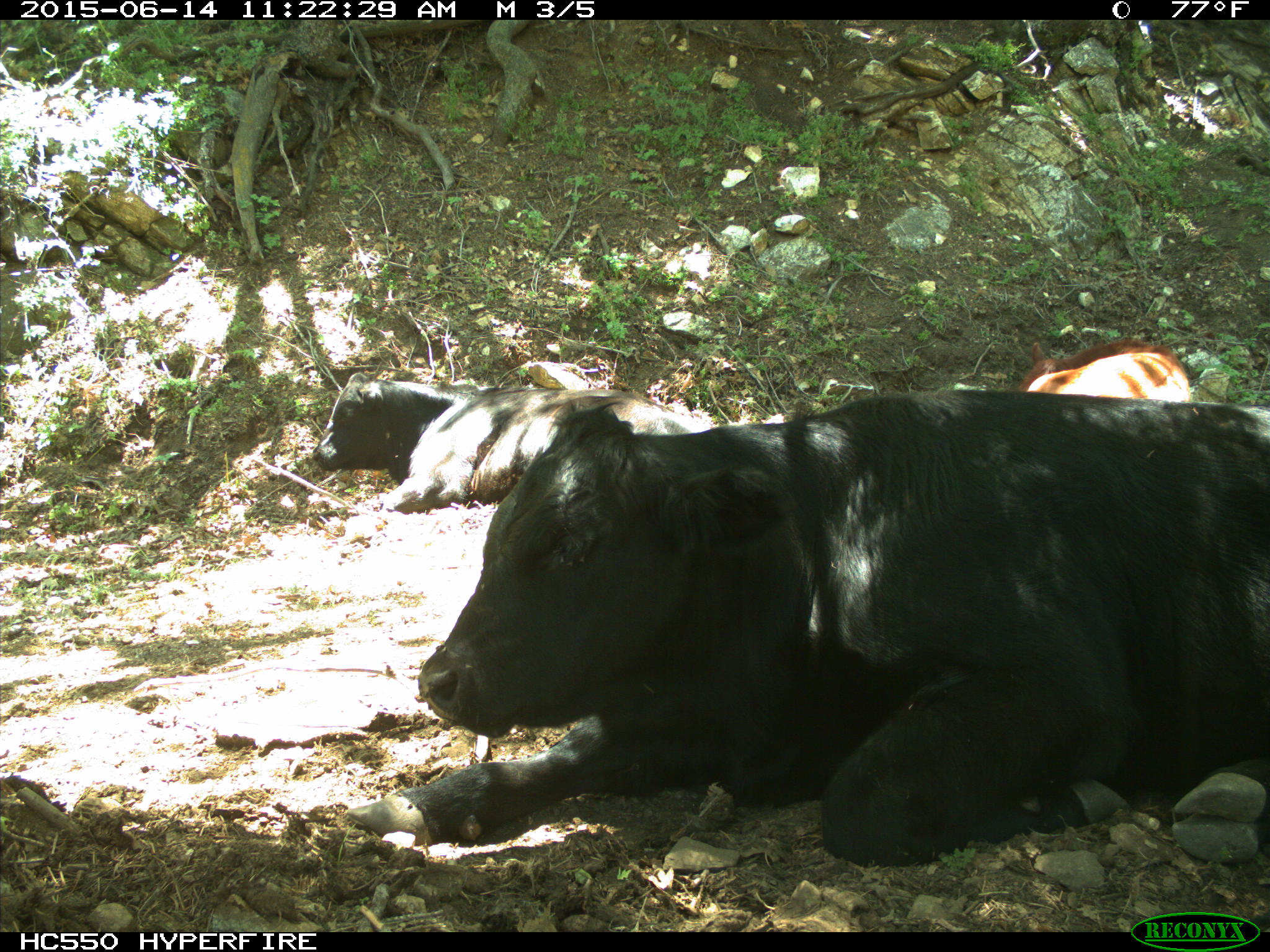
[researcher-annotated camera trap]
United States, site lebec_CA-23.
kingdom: Animalia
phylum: Chordata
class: Mammalia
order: Artiodactyla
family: Bovidae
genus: Bos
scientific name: Bos taurus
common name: domestic cow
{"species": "Bos taurus (domestic cow)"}